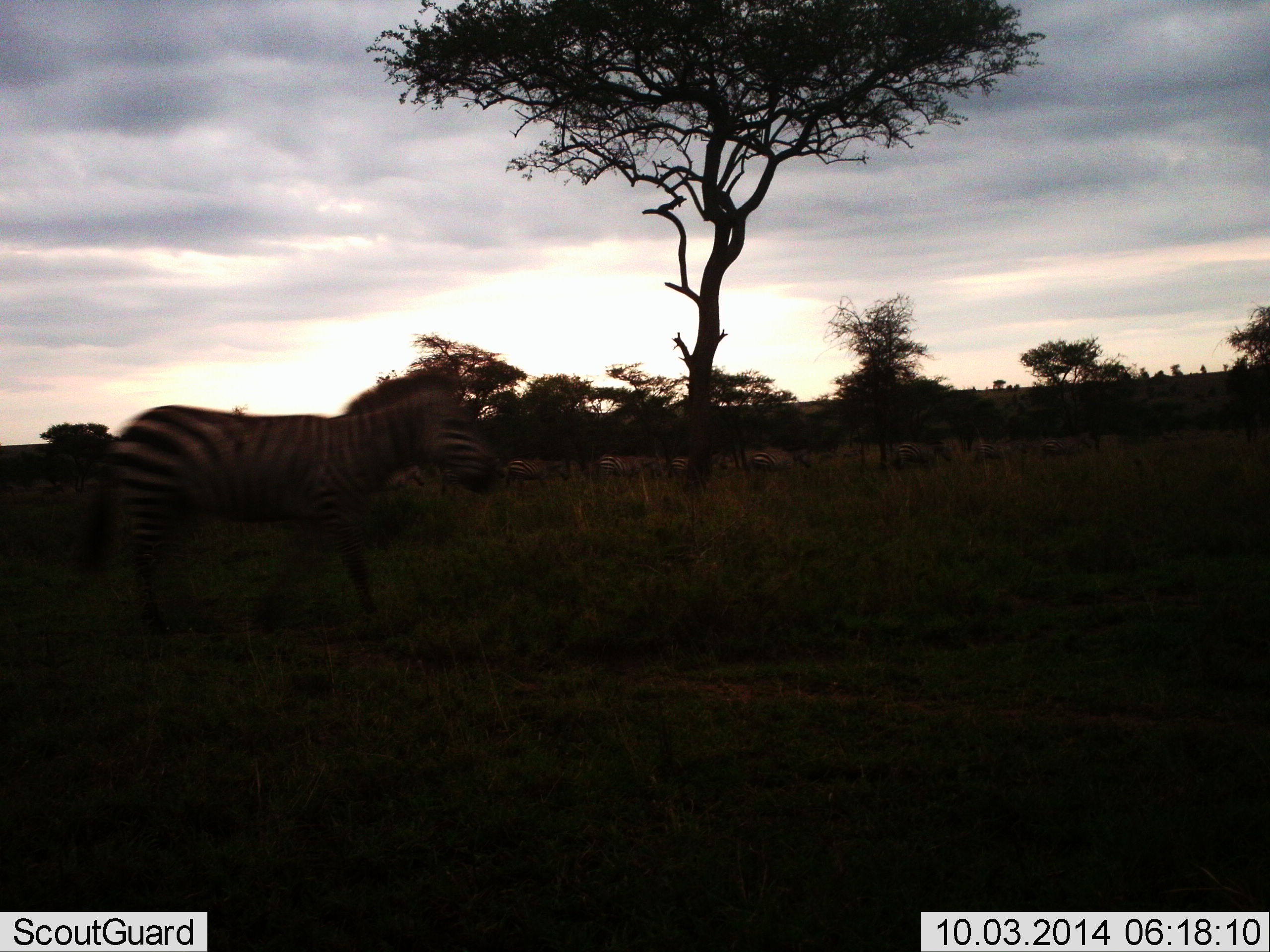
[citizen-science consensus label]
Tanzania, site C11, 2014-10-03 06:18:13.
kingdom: Animalia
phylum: Chordata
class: Mammalia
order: Perissodactyla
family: Equidae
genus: Equus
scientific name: Equus quagga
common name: plains zebra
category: zebra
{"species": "zebra (plains zebra) (Equus quagga)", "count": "1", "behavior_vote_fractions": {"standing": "20%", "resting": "0%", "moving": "80%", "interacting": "0%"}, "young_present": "0%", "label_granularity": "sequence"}